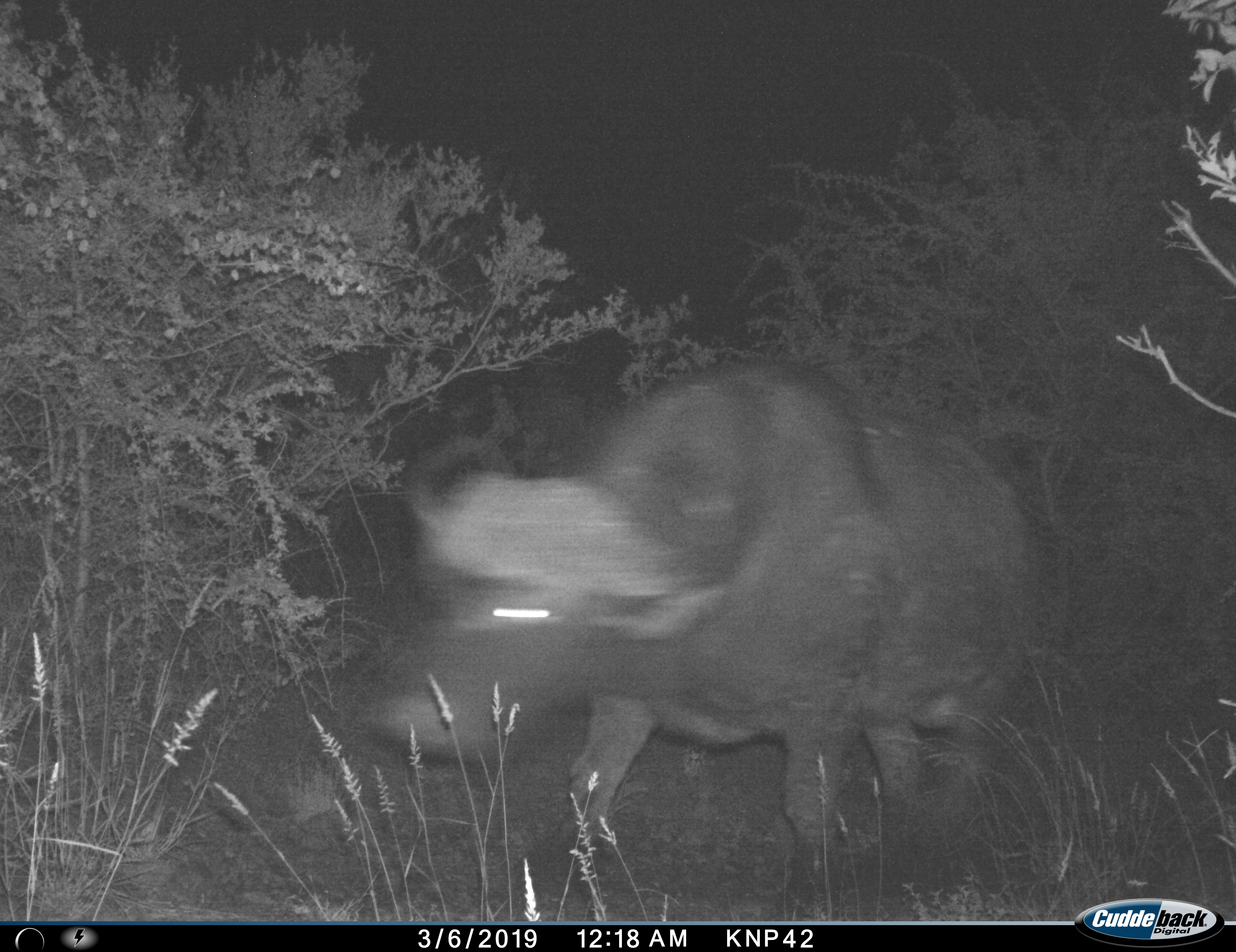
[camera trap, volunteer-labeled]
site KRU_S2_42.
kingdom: Animalia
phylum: Chordata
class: Mammalia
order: Artiodactyla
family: Bovidae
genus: Syncerus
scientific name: Syncerus caffer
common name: african buffalo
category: buffalo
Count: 1.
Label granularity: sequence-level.